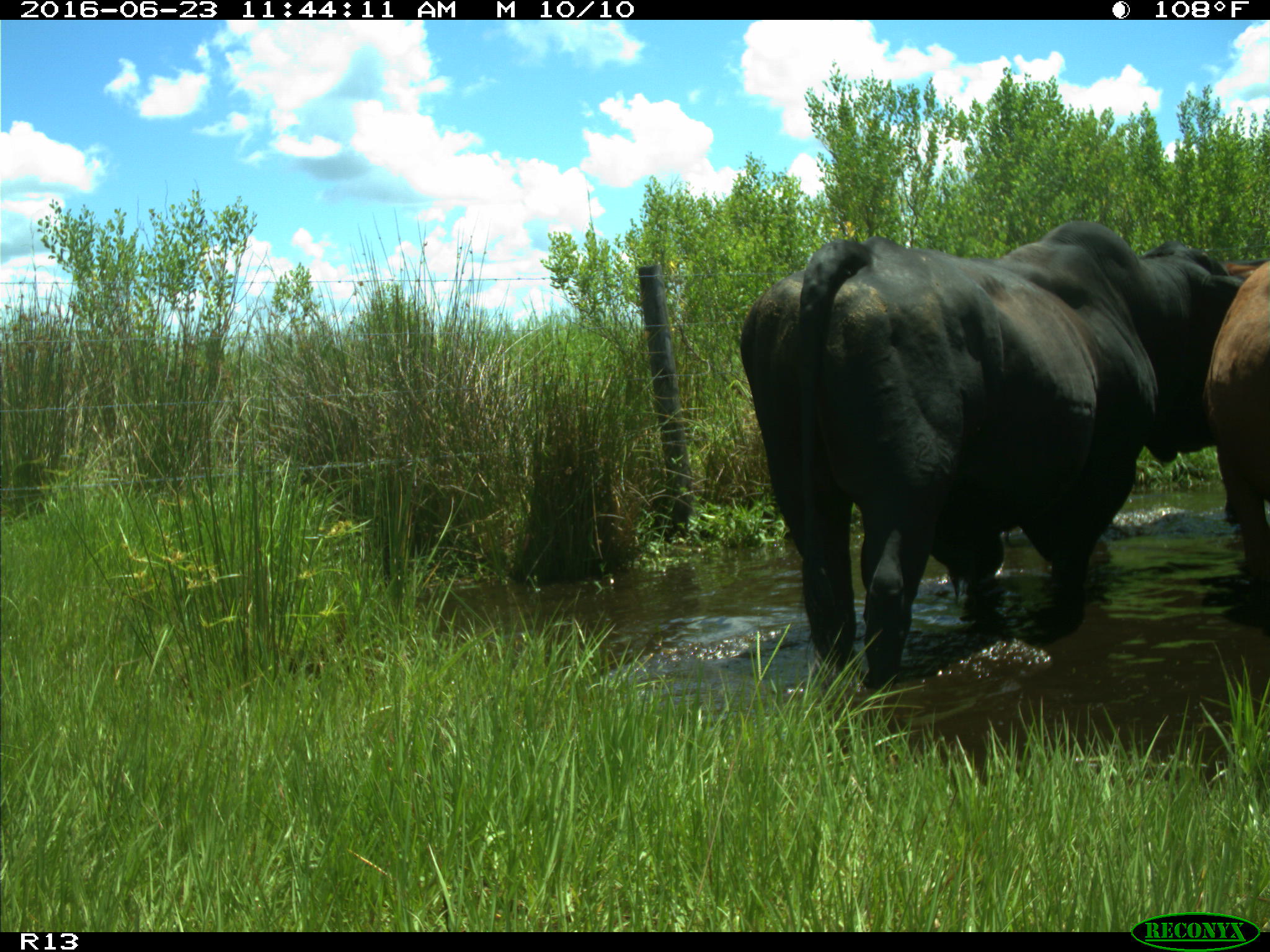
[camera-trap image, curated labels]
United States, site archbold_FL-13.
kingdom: Animalia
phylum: Chordata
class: Mammalia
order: Artiodactyla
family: Bovidae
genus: Bos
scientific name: Bos taurus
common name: domestic cow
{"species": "Bos taurus (domestic cow)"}